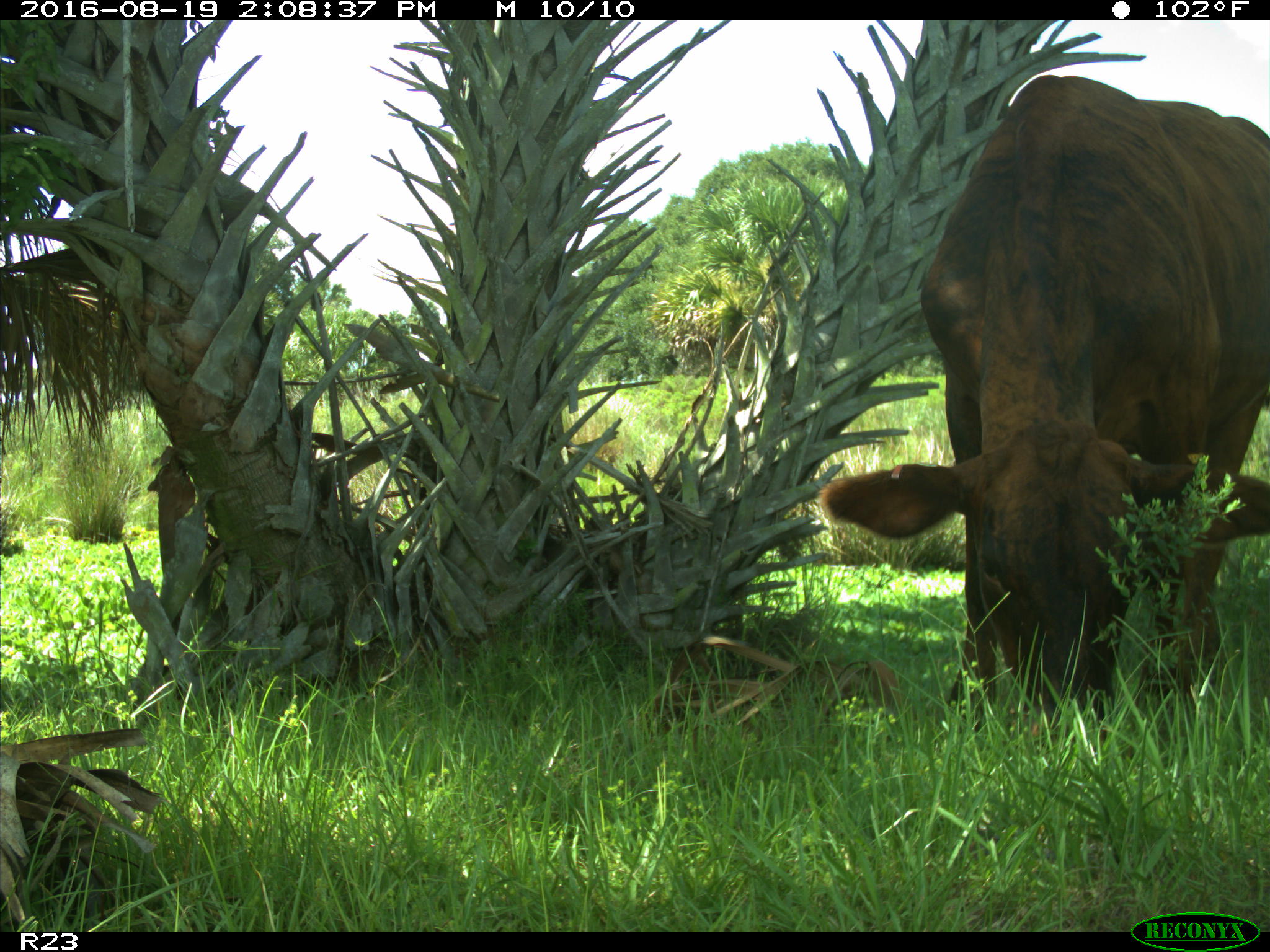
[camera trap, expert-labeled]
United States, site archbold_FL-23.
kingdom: Animalia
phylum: Chordata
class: Mammalia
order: Artiodactyla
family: Bovidae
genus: Bos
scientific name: Bos taurus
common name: domestic cow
Bos taurus (domestic cow).